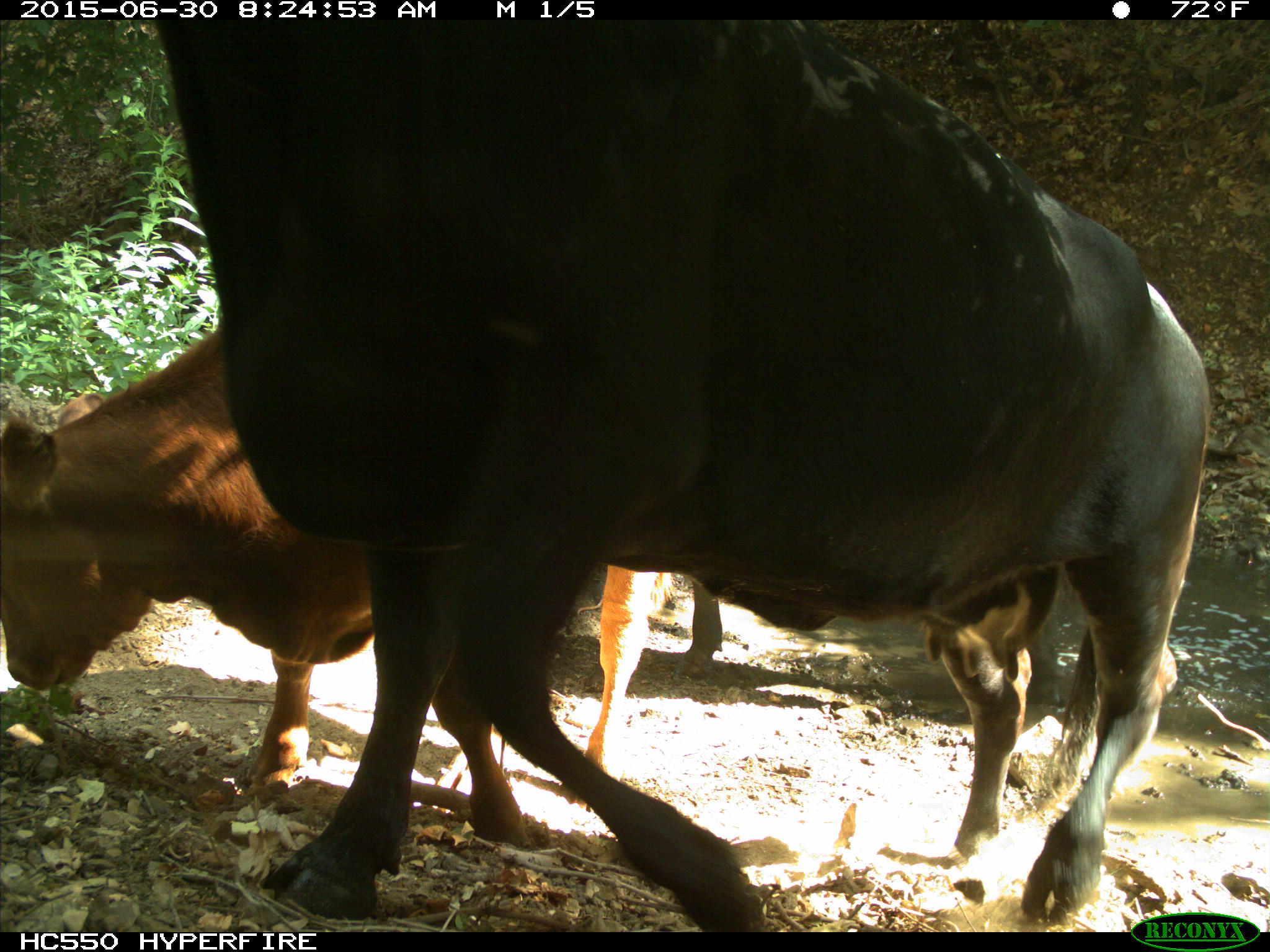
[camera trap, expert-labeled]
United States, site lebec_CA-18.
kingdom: Animalia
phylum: Chordata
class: Mammalia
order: Artiodactyla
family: Bovidae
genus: Bos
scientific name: Bos taurus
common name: domestic cow